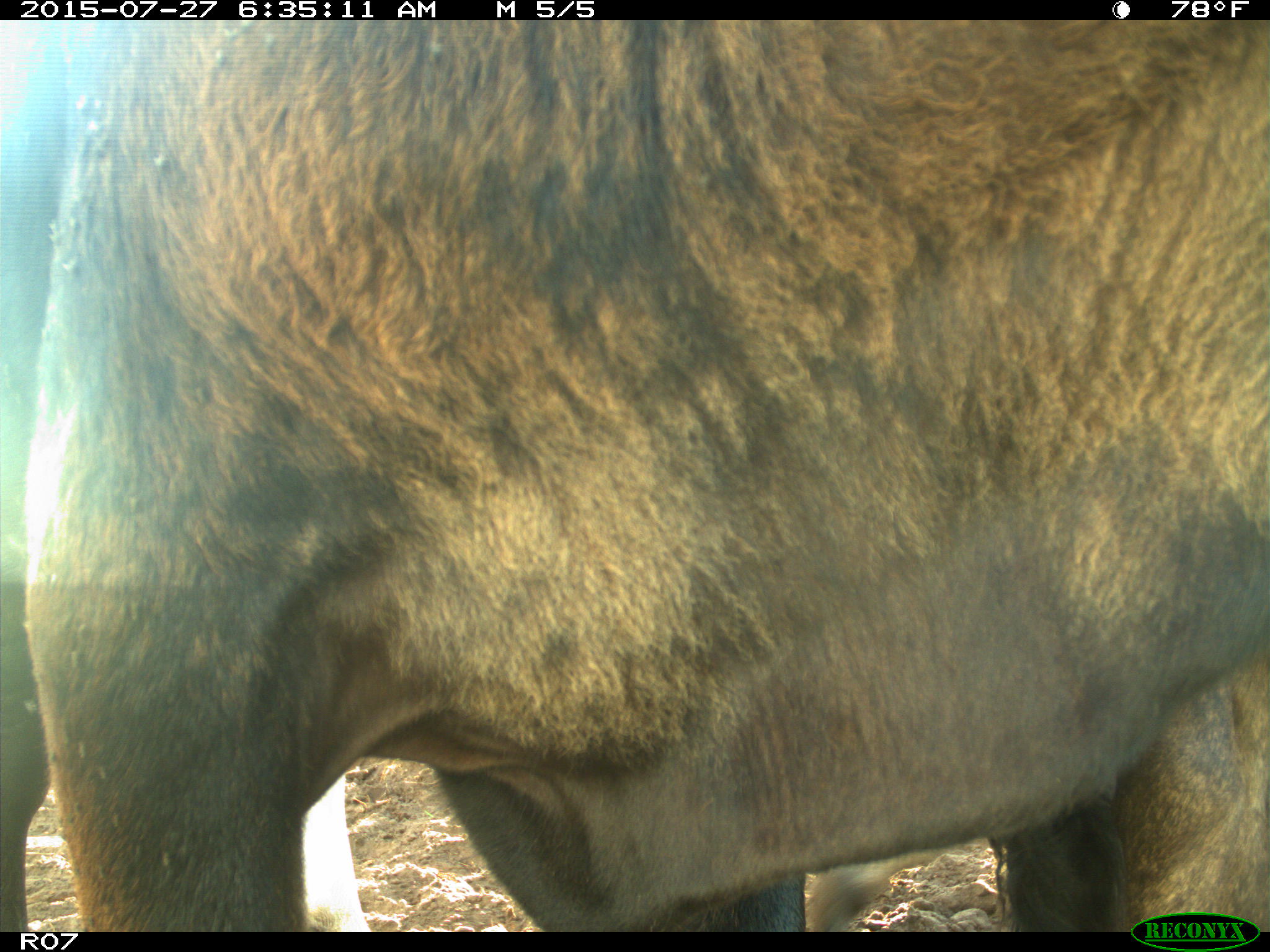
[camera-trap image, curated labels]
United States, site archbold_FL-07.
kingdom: Animalia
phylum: Chordata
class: Mammalia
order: Artiodactyla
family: Bovidae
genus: Bos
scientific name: Bos taurus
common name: domestic cow